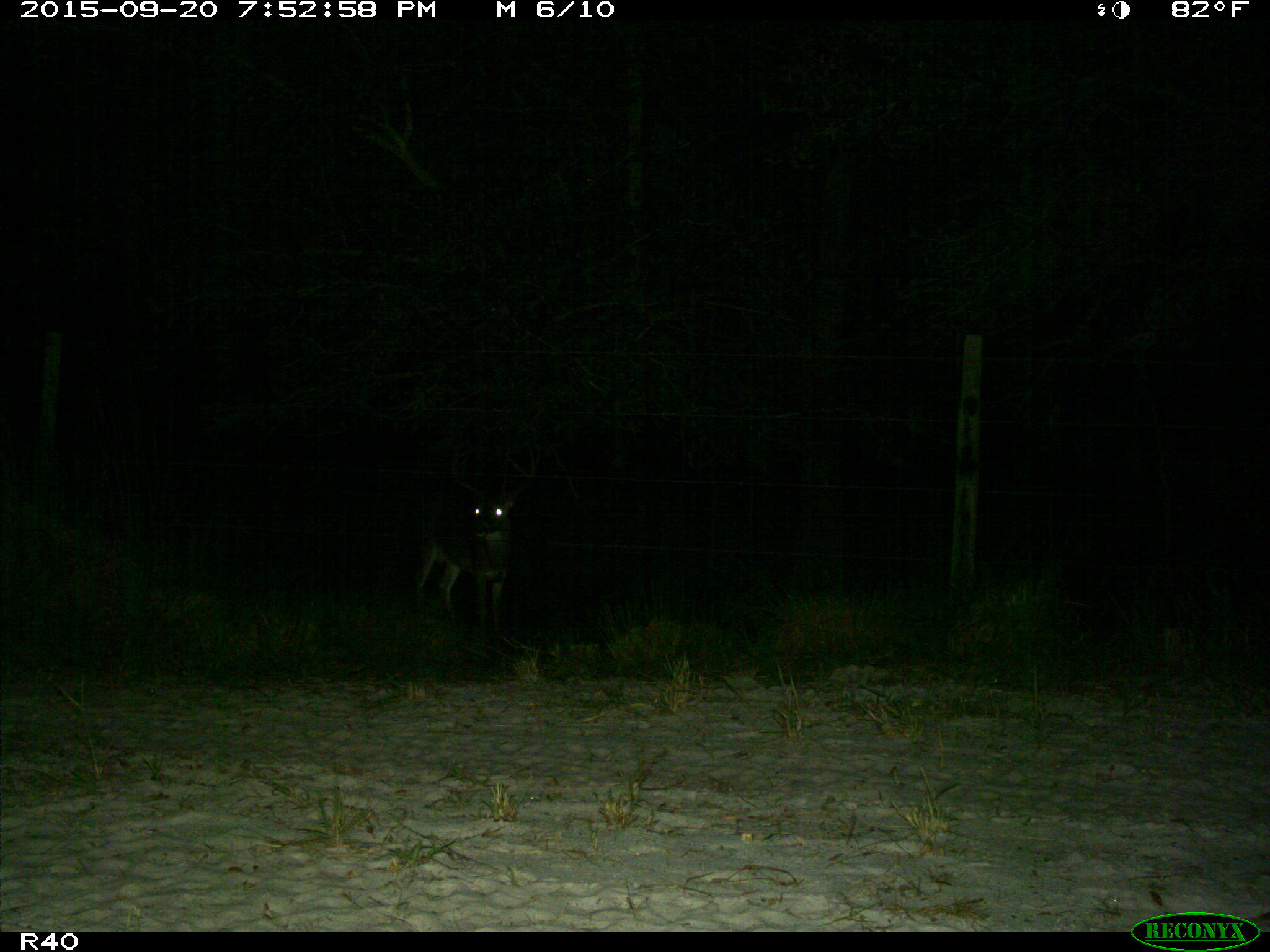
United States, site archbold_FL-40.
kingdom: Animalia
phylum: Chordata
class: Mammalia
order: Artiodactyla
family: Cervidae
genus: Odocoileus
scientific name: Odocoileus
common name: deer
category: unidentified deer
Unidentified deer (deer) (Odocoileus).